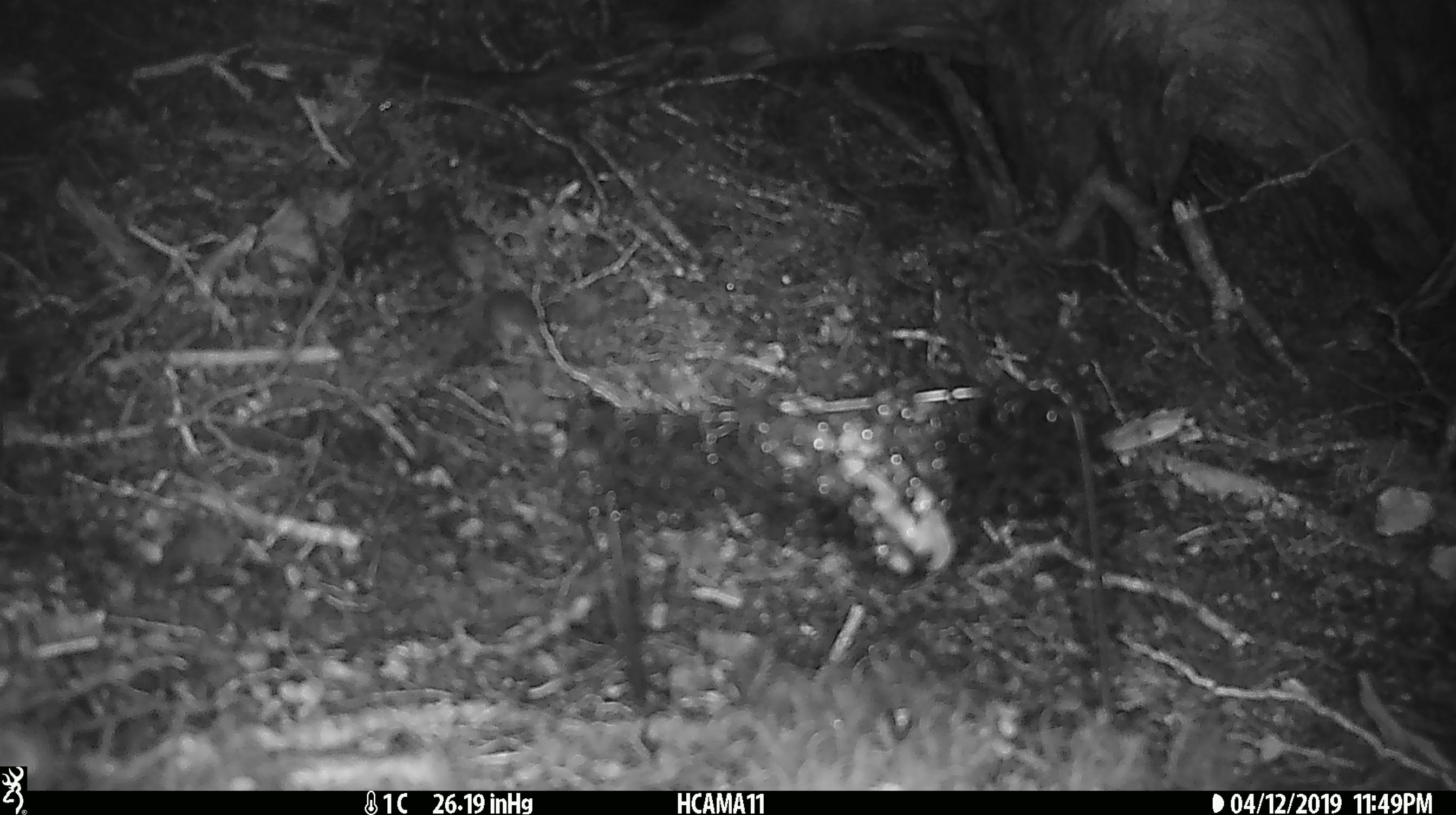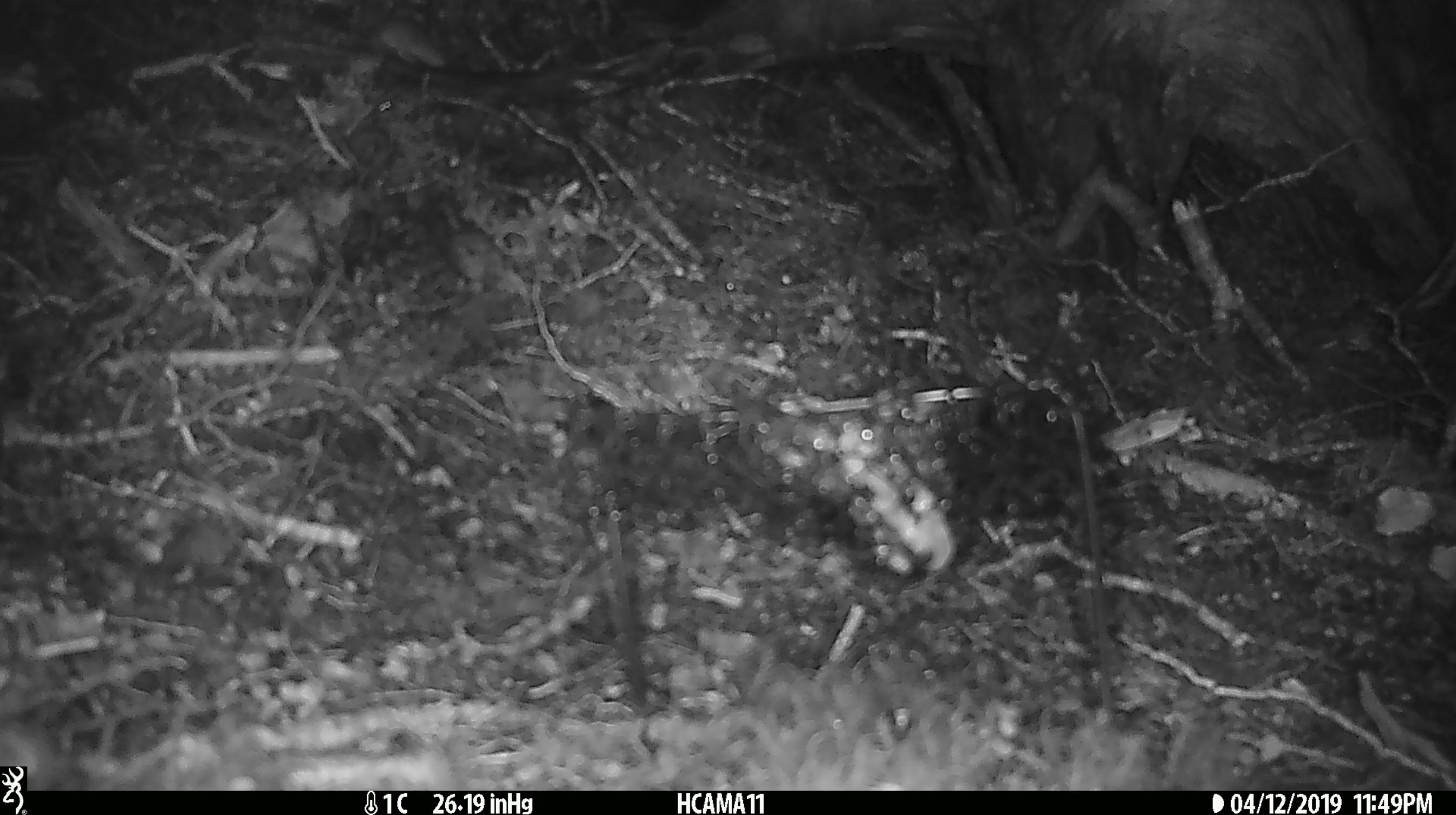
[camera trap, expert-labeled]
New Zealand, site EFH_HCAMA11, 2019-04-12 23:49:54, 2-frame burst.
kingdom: Animalia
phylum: Chordata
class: Mammalia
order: Rodentia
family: Muridae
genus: Mus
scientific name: Mus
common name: mouse